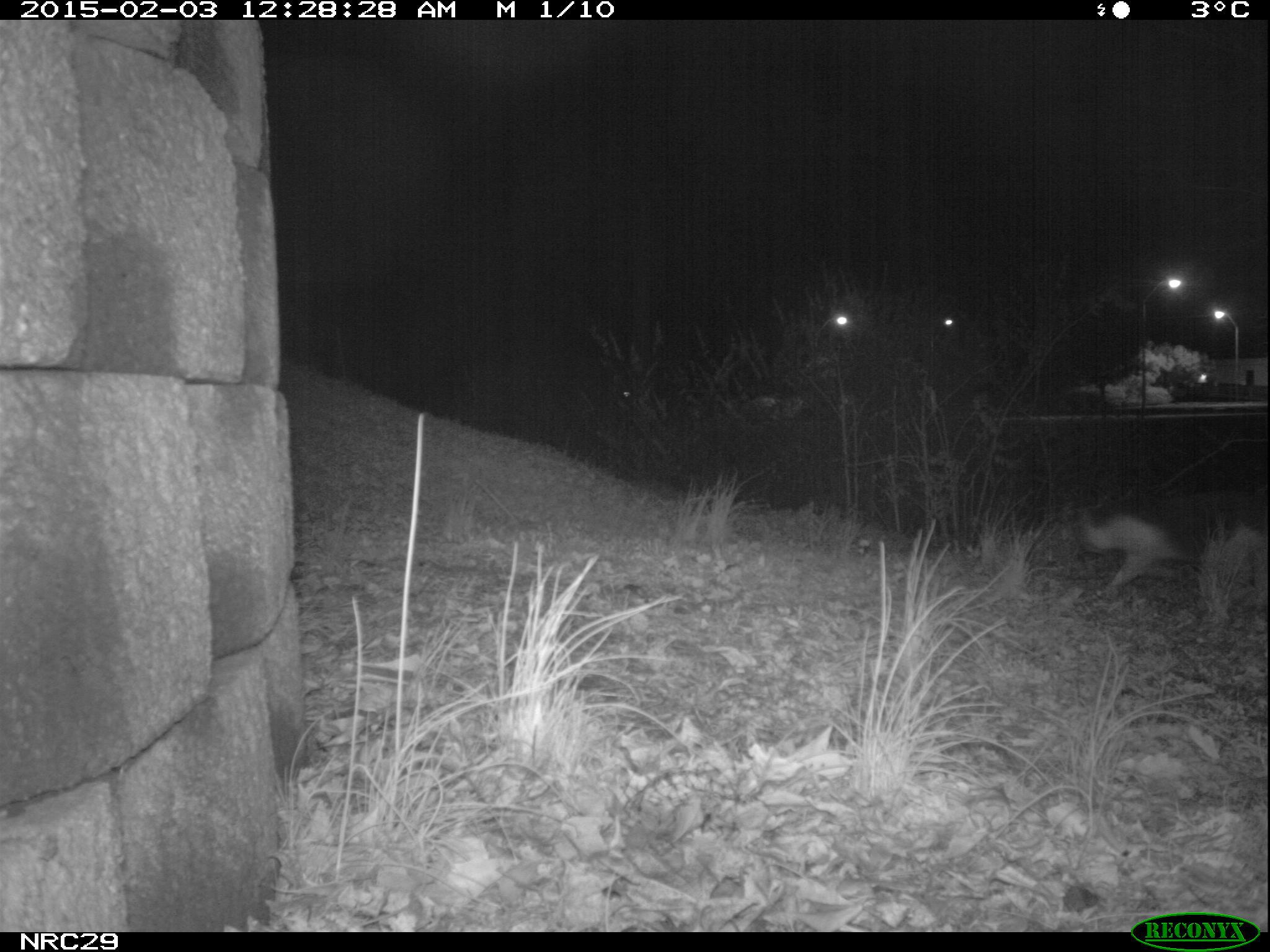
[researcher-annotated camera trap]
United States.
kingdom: Animalia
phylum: Chordata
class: Mammalia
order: Carnivora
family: Felidae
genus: Felis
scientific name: Felis catus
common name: domestic cat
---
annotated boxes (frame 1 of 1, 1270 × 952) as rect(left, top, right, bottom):
Domestic Cat: rect(1071, 469, 1262, 617)